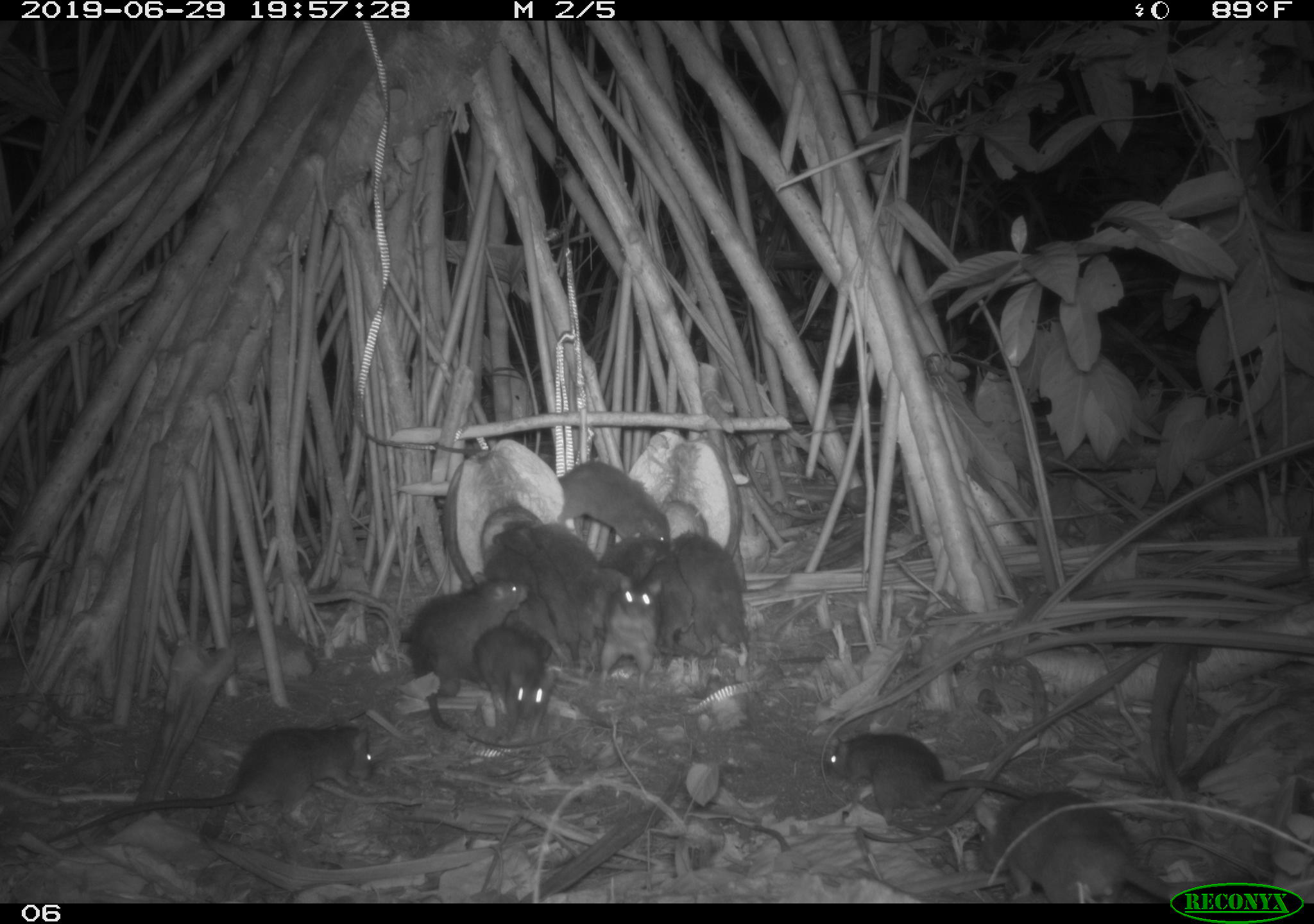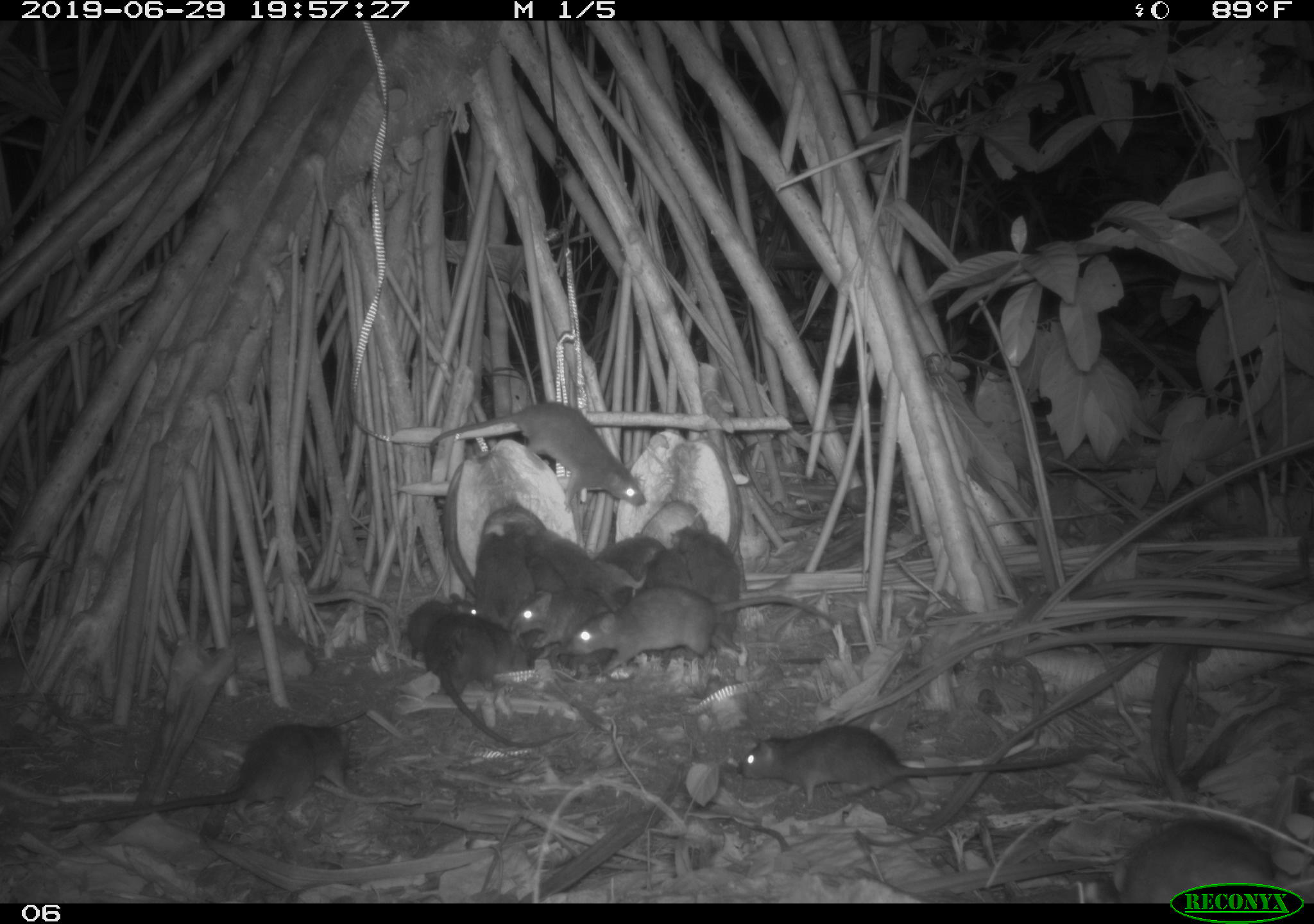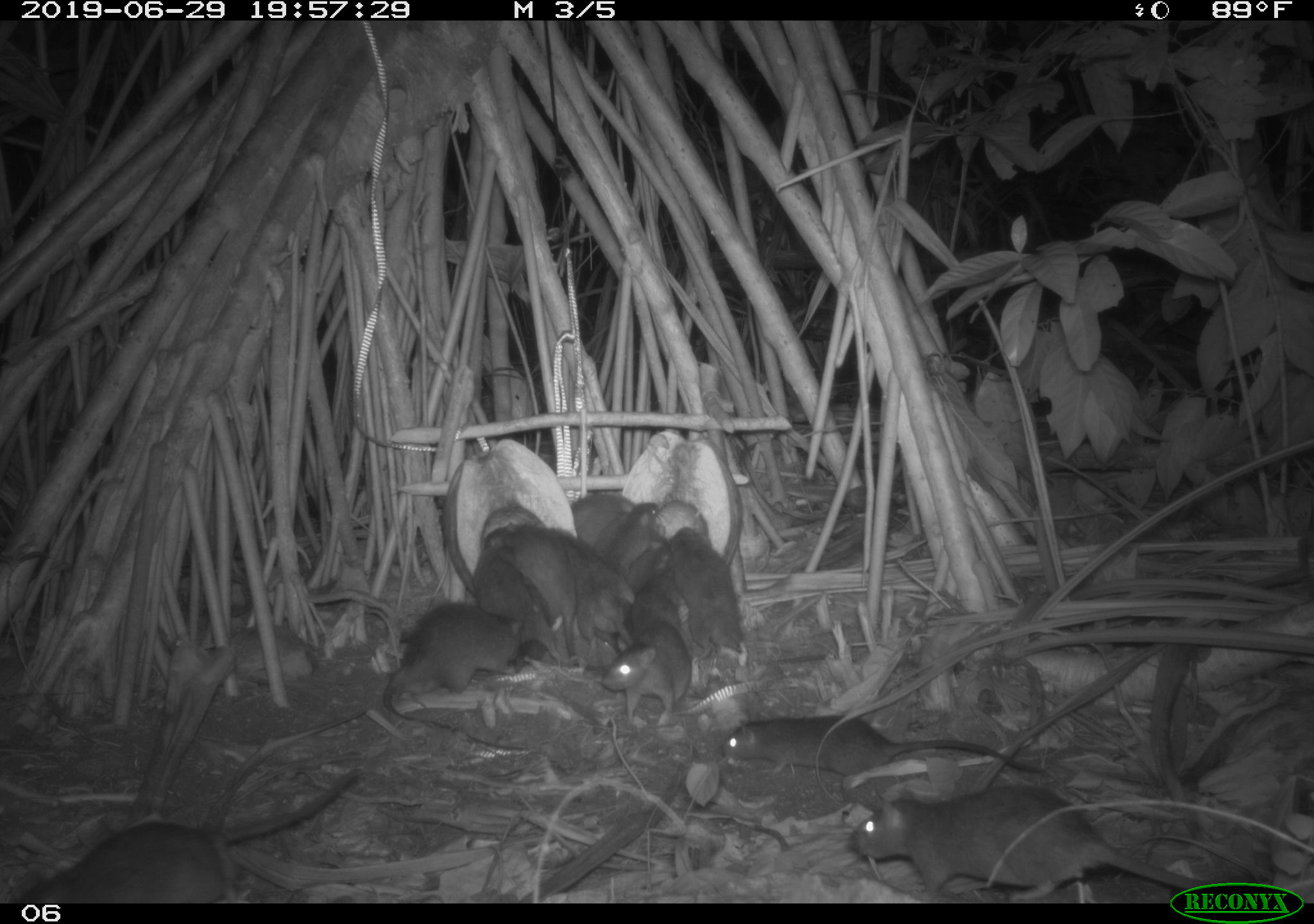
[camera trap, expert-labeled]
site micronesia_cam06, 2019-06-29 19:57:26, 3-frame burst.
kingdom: Animalia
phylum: Chordata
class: Mammalia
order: Rodentia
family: Muridae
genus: Rattus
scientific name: Rattus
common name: rat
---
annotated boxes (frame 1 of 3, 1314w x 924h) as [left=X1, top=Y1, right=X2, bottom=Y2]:
rat: [left=52, top=718, right=381, bottom=842]; [left=404, top=572, right=537, bottom=736]; [left=975, top=790, right=1168, bottom=896]; [left=830, top=728, right=1035, bottom=812]; [left=680, top=524, right=756, bottom=663]; [left=533, top=521, right=606, bottom=658]; [left=472, top=629, right=564, bottom=737]; [left=556, top=454, right=668, bottom=542]; [left=596, top=576, right=658, bottom=693]; [left=489, top=526, right=553, bottom=622]; [left=654, top=539, right=696, bottom=656]; [left=594, top=538, right=668, bottom=576]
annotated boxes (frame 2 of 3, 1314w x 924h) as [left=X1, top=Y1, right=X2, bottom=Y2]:
rat: [left=43, top=718, right=355, bottom=839]; [left=561, top=577, right=843, bottom=687]; [left=735, top=721, right=1088, bottom=806]; [left=422, top=400, right=648, bottom=513]; [left=425, top=615, right=576, bottom=757]; [left=660, top=521, right=751, bottom=635]; [left=1107, top=817, right=1274, bottom=879]; [left=507, top=574, right=618, bottom=656]; [left=525, top=520, right=617, bottom=615]; [left=400, top=586, right=476, bottom=665]; [left=596, top=529, right=667, bottom=613]; [left=473, top=523, right=522, bottom=616]; [left=641, top=546, right=694, bottom=597]; [left=522, top=550, right=569, bottom=600]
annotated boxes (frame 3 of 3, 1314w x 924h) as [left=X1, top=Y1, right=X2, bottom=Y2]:
rat: [left=10, top=764, right=367, bottom=900]; [left=845, top=792, right=1198, bottom=884]; [left=383, top=599, right=552, bottom=755]; [left=718, top=710, right=1045, bottom=788]; [left=549, top=524, right=644, bottom=667]; [left=505, top=521, right=583, bottom=667]; [left=597, top=622, right=701, bottom=730]; [left=667, top=528, right=751, bottom=661]; [left=470, top=539, right=541, bottom=649]; [left=620, top=568, right=697, bottom=655]; [left=604, top=502, right=665, bottom=574]